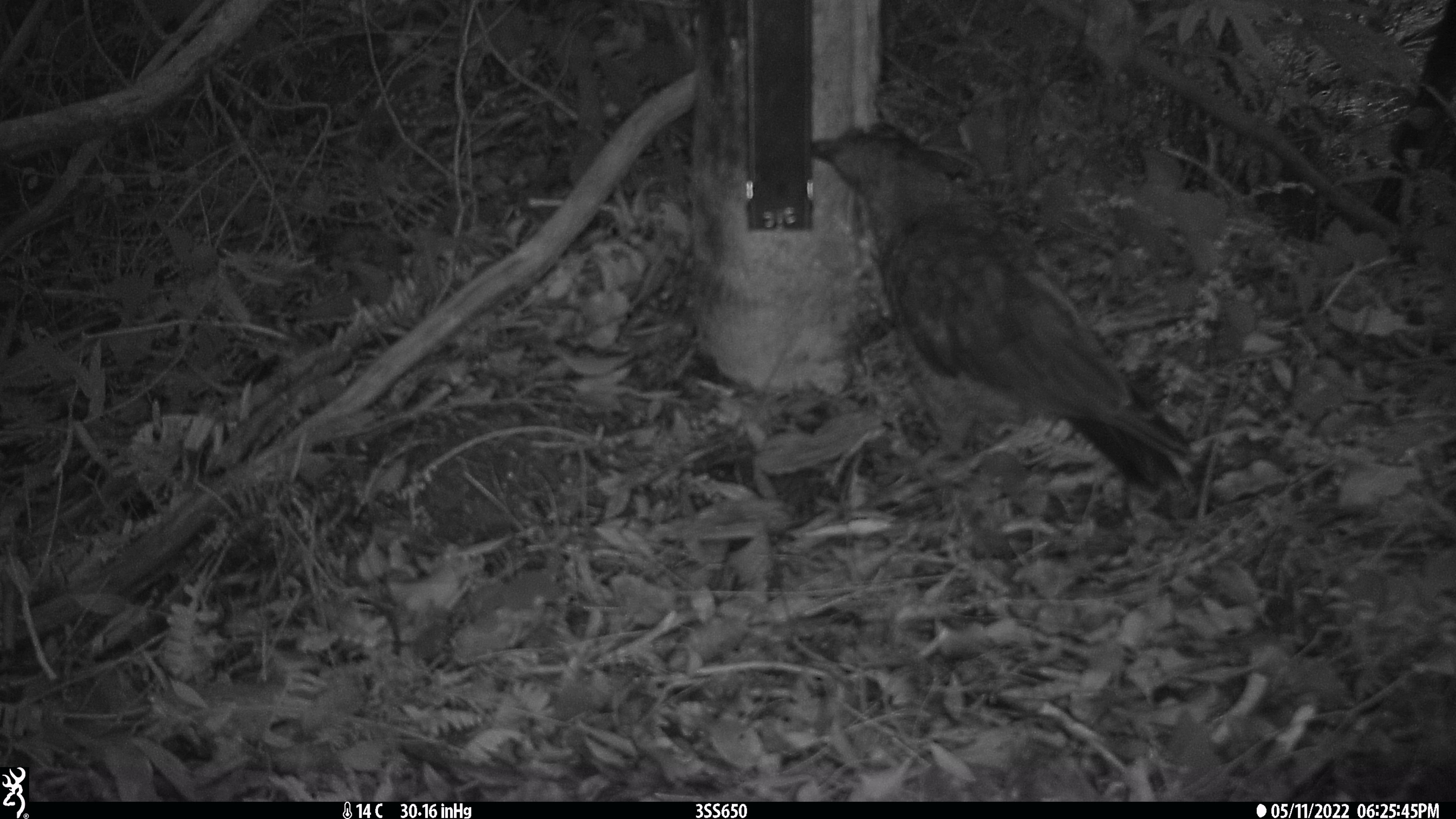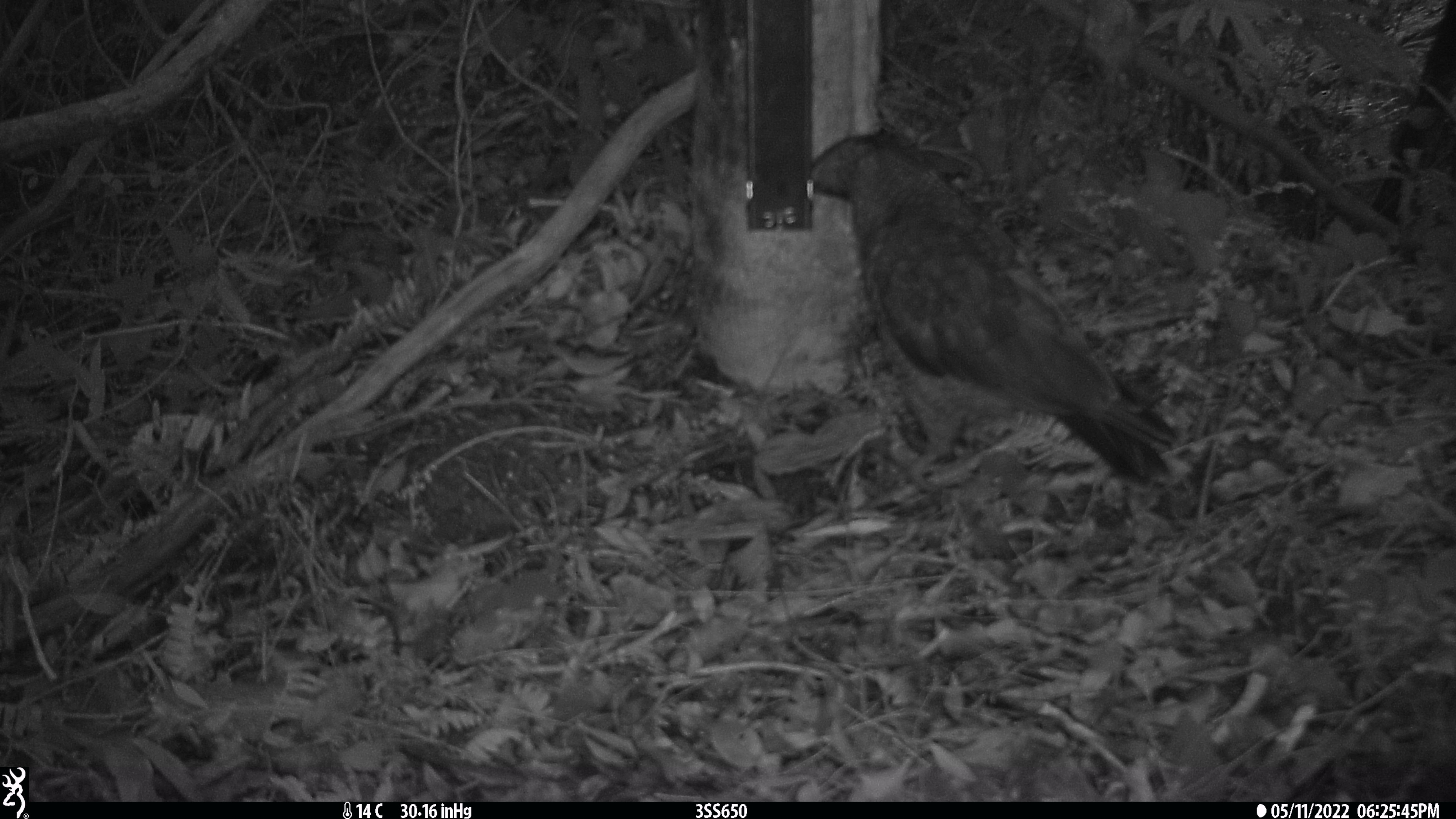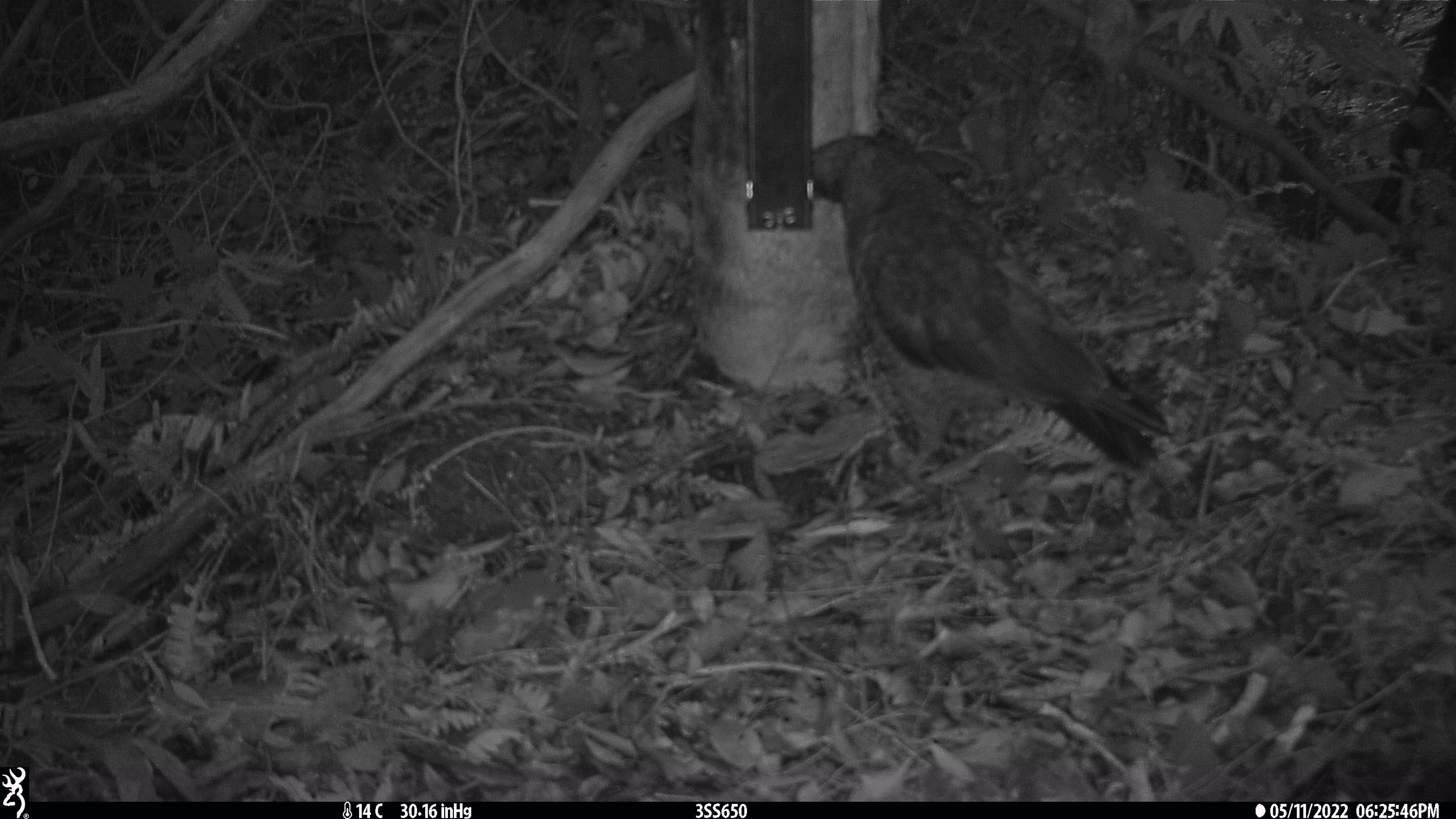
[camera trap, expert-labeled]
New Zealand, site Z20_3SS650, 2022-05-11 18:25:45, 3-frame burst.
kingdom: Animalia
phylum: Chordata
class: Aves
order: Psittaciformes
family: Strigopidae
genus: Nestor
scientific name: Nestor notabilis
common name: kea